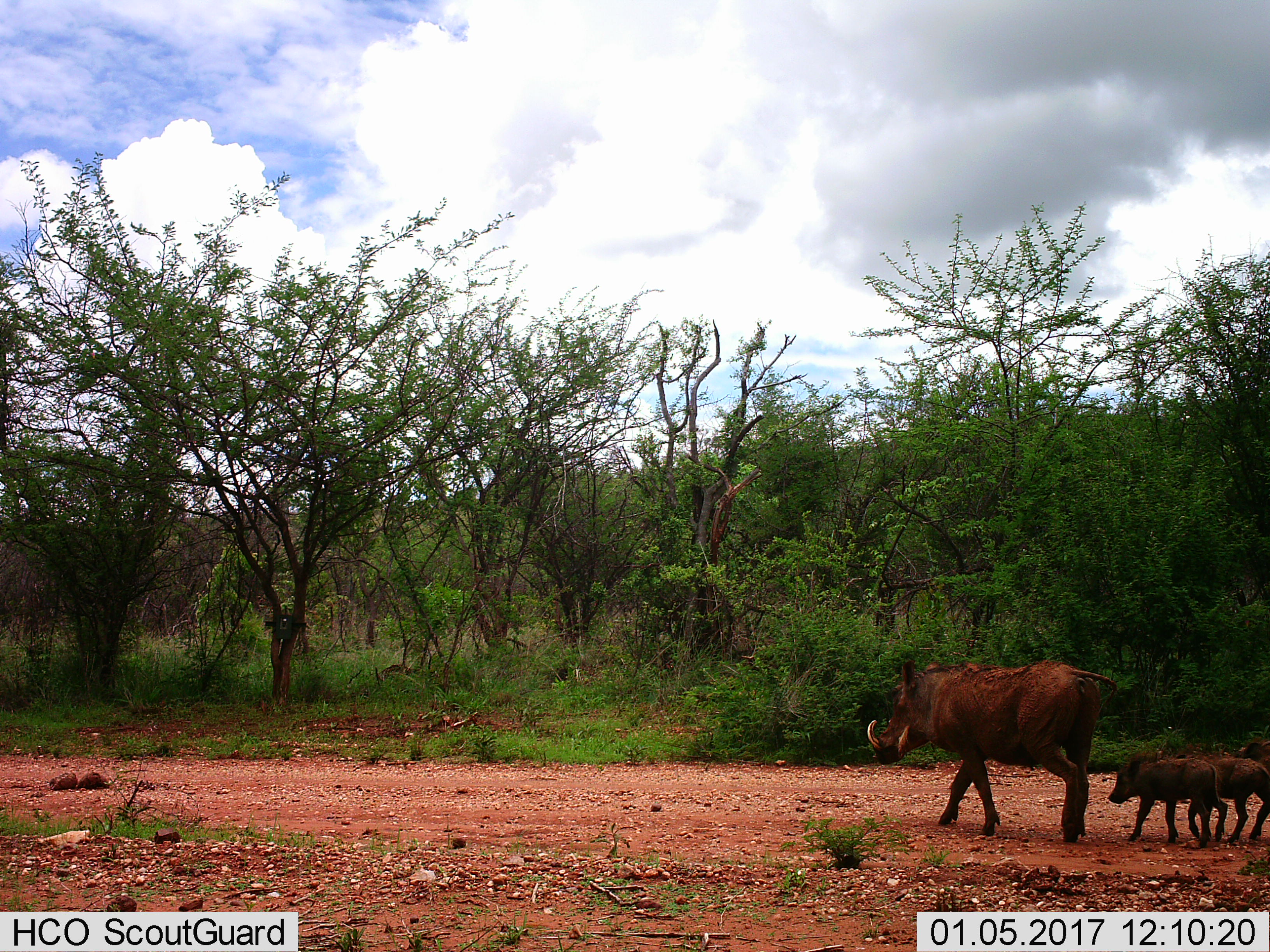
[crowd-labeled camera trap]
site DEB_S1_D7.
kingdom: Animalia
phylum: Chordata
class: Mammalia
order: Artiodactyla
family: Suidae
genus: Phacochoerus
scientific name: Phacochoerus africanus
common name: warthog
Warthog (Phacochoerus africanus), count 3. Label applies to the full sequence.